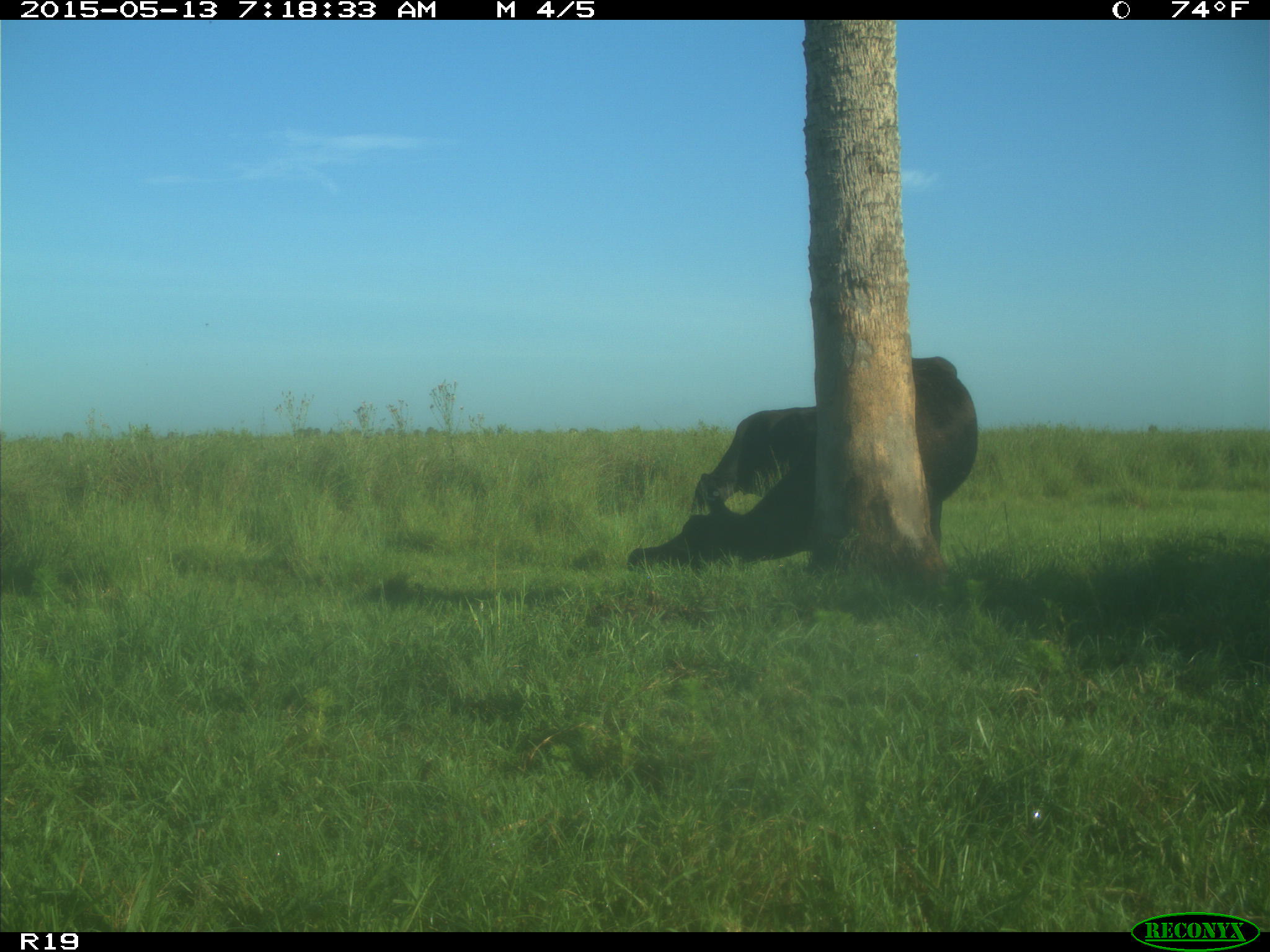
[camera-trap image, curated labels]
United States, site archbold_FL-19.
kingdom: Animalia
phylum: Chordata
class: Mammalia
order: Artiodactyla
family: Bovidae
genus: Bos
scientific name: Bos taurus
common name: domestic cow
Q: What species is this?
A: Bos taurus (domestic cow).